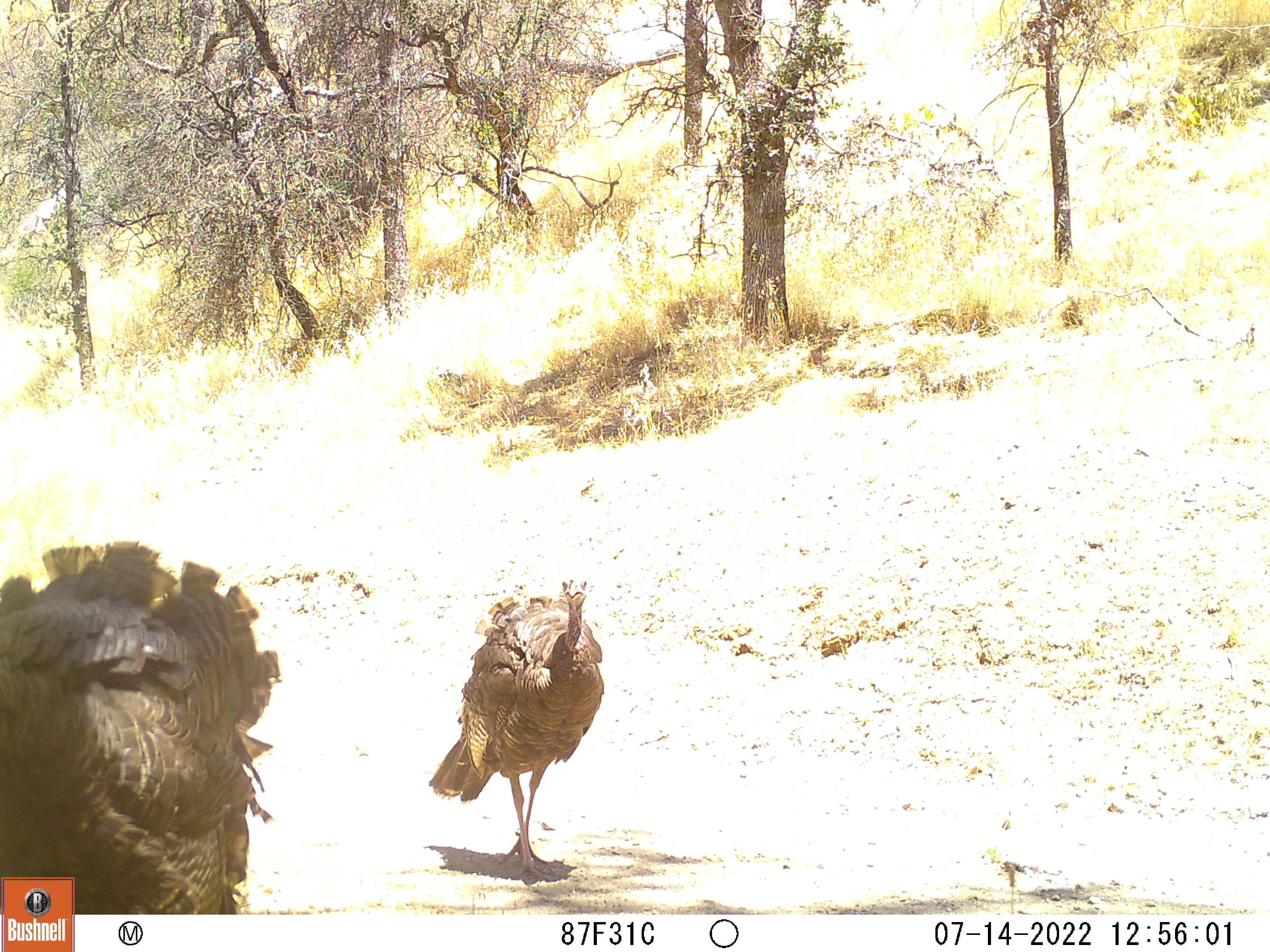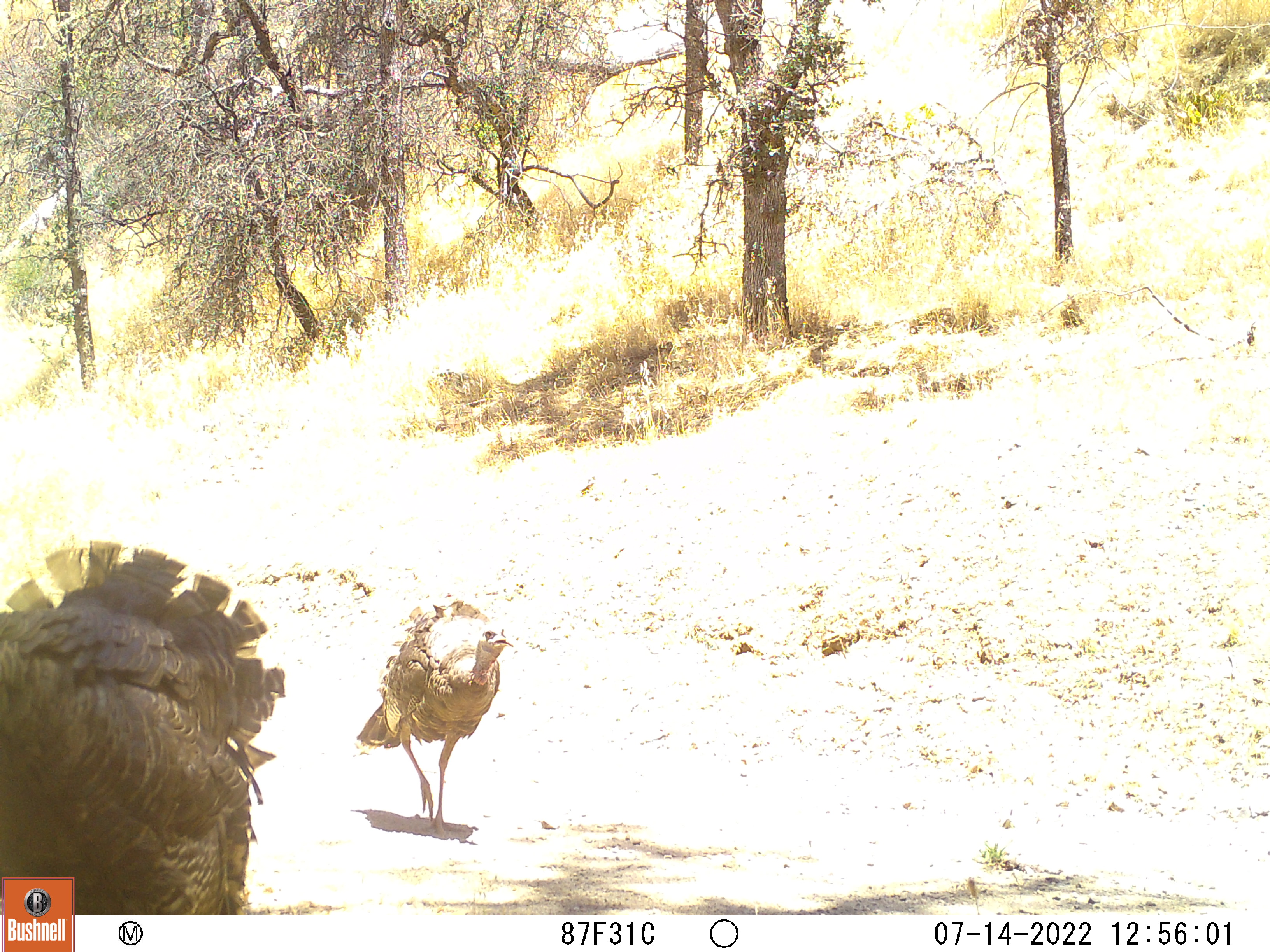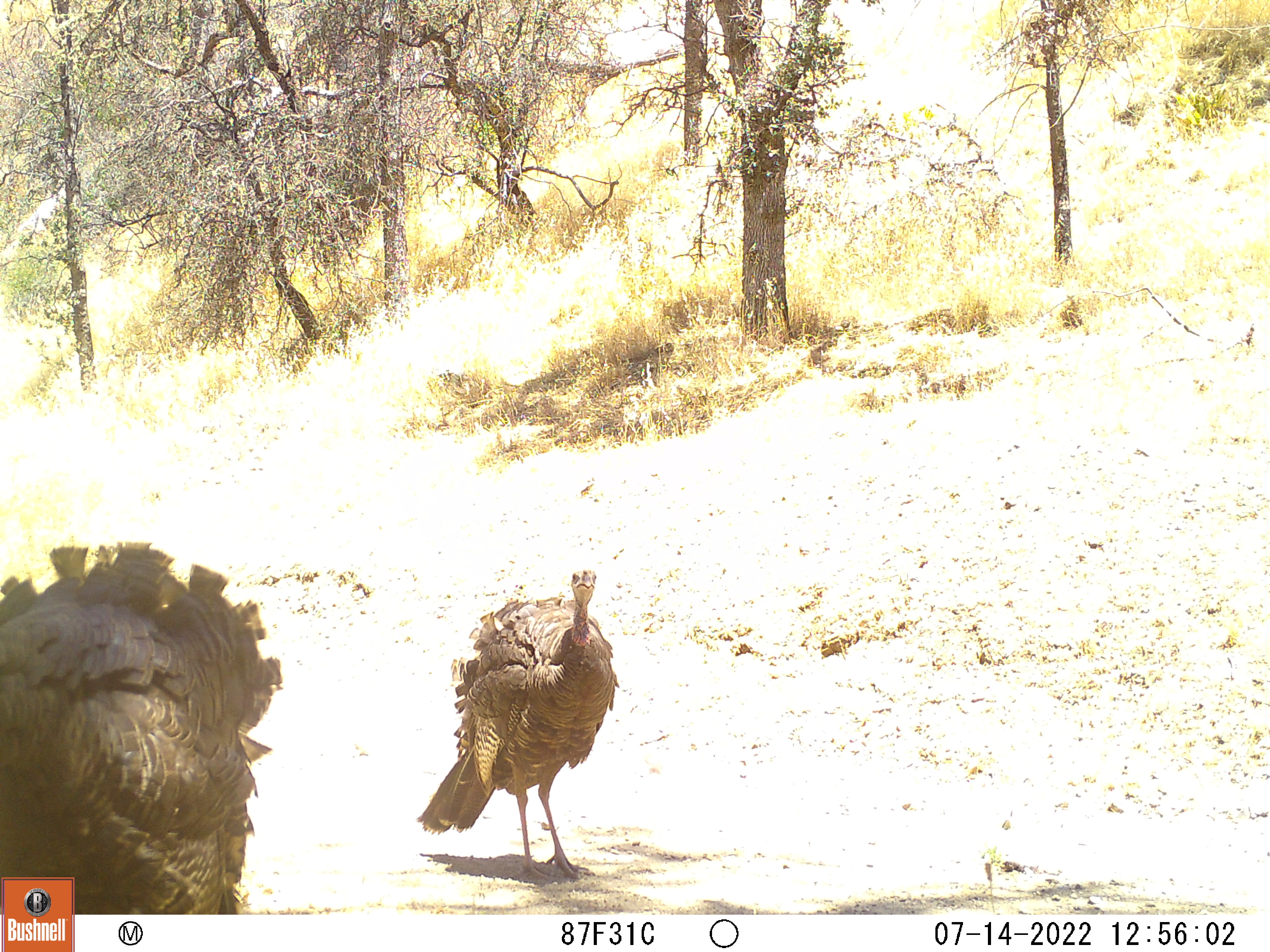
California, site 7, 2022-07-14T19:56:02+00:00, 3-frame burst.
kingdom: Animalia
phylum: Chordata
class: Aves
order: Galliformes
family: Phasianidae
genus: Meleagris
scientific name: Meleagris gallopavo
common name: turkey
Turkey (Meleagris gallopavo).